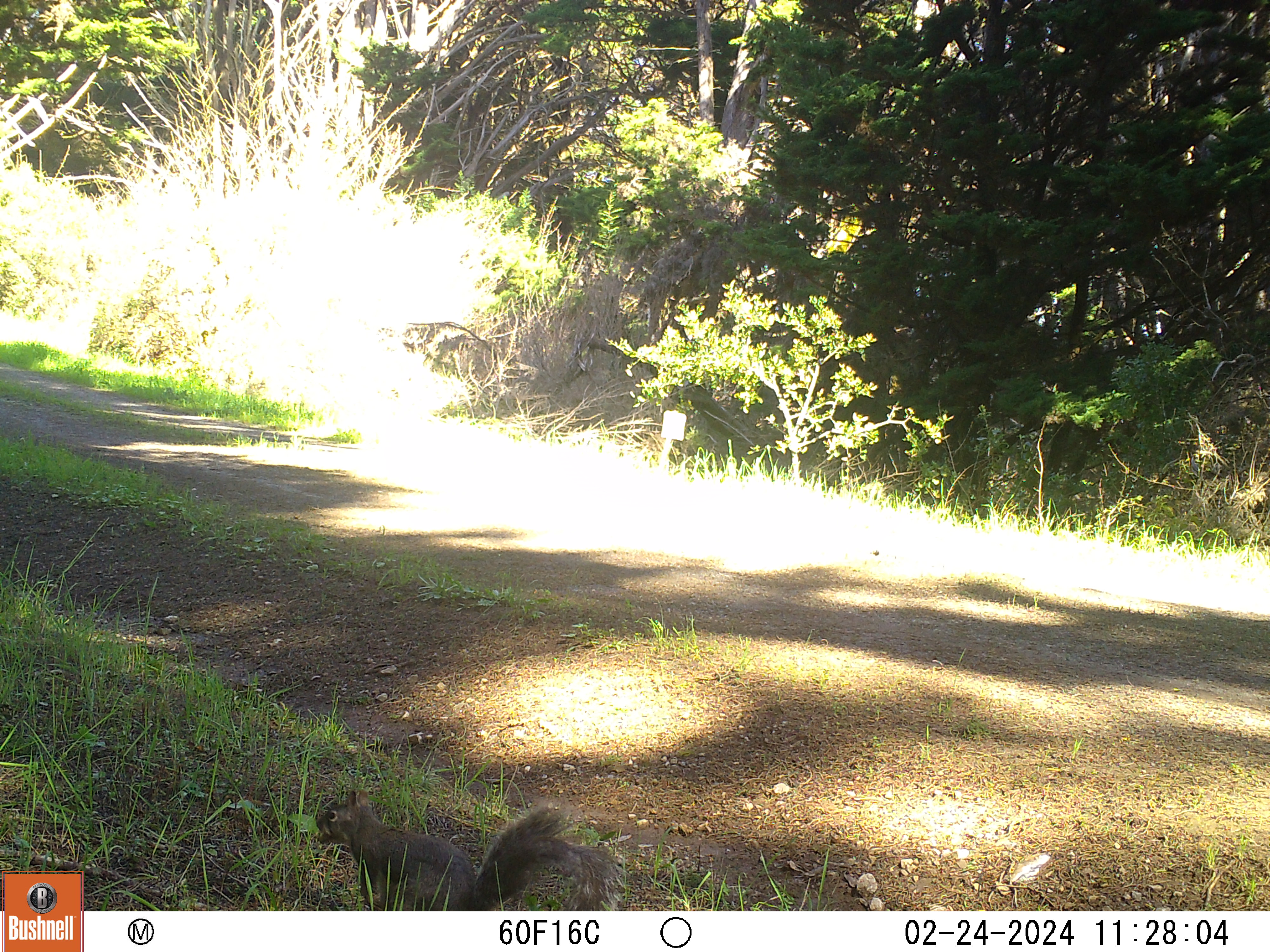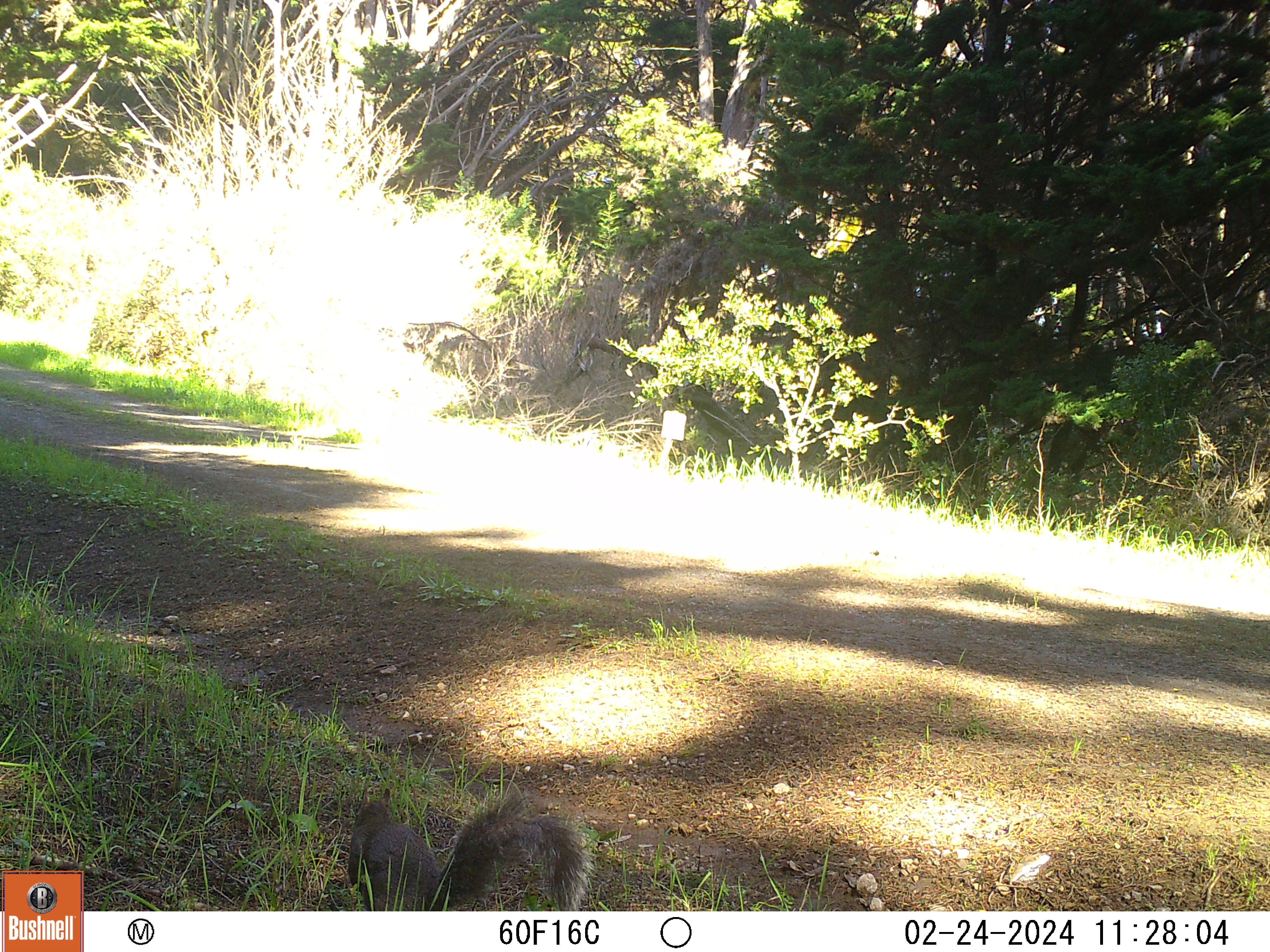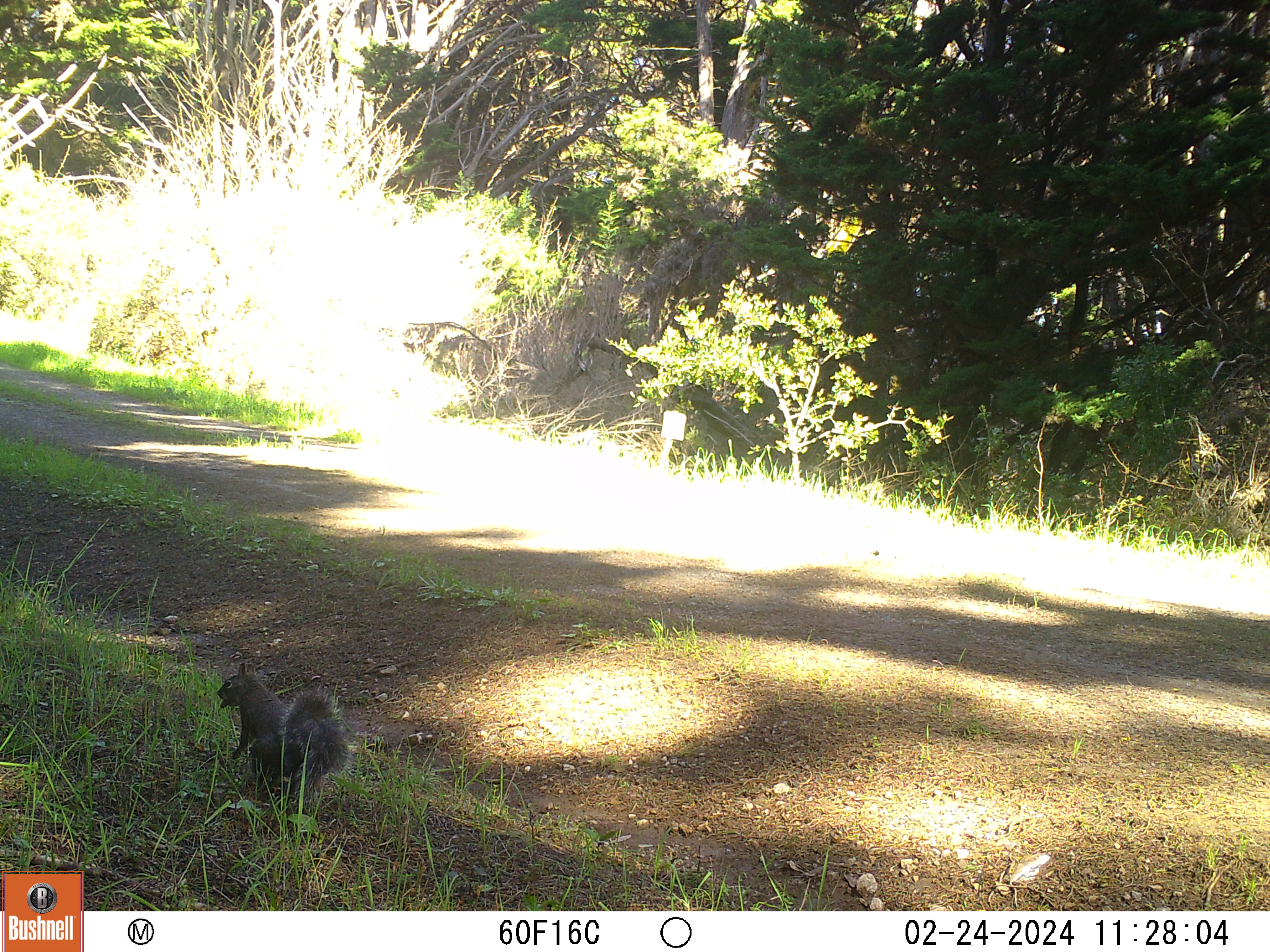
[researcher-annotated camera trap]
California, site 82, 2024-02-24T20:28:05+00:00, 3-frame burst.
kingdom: Animalia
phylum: Chordata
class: Mammalia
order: Rodentia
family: Sciuridae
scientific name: Sciuridae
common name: squirrel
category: unknown squirrel